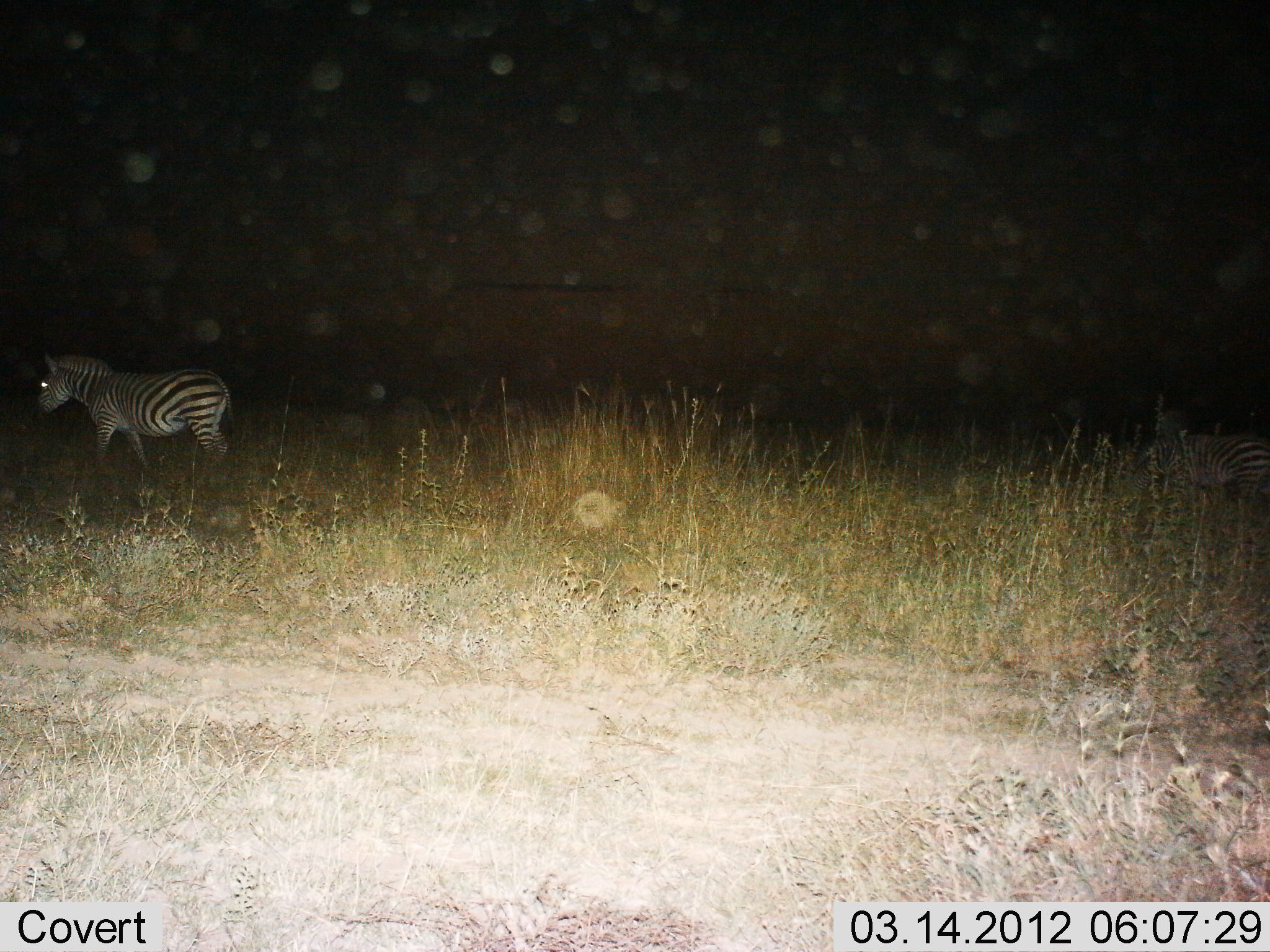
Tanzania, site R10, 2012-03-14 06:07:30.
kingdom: Animalia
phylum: Chordata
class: Mammalia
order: Perissodactyla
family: Equidae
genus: Equus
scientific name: Equus quagga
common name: plains zebra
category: zebra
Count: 2.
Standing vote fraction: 27%.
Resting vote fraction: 0%.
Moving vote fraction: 80%.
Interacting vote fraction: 0%.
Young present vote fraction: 0%.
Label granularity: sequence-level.